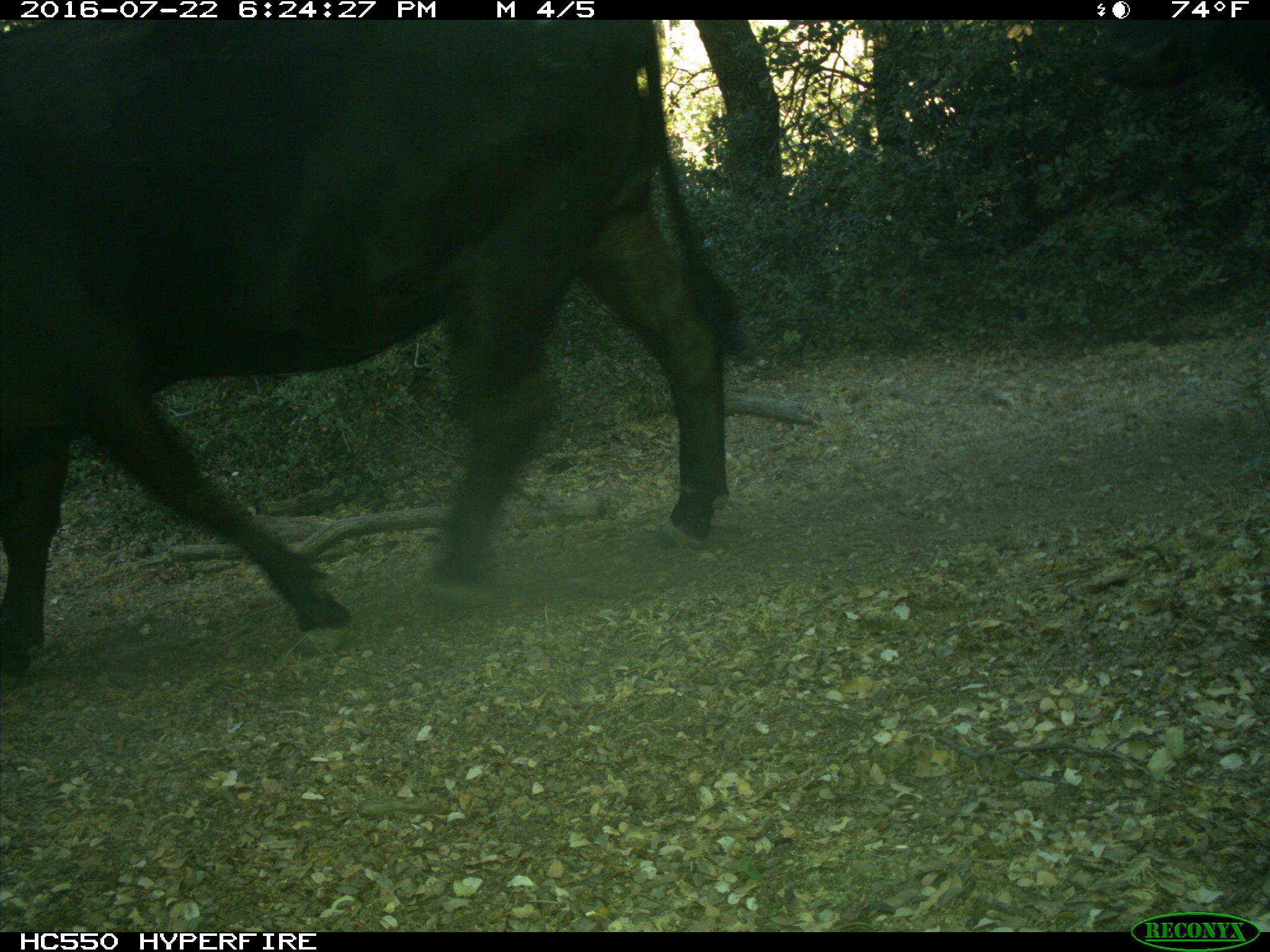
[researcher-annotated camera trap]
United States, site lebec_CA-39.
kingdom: Animalia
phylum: Chordata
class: Mammalia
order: Artiodactyla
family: Bovidae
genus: Bos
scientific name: Bos taurus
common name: domestic cow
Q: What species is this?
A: Bos taurus (domestic cow).